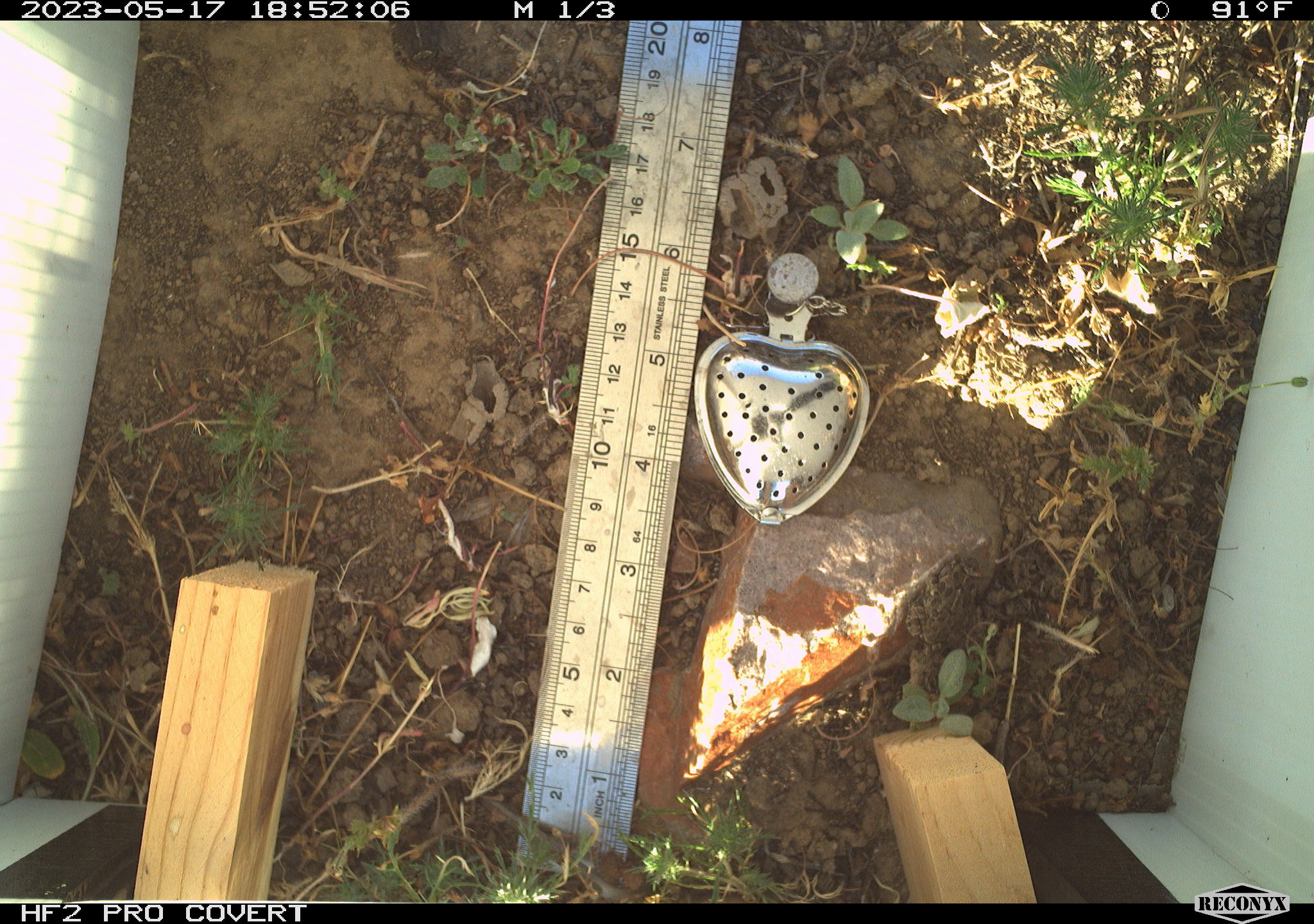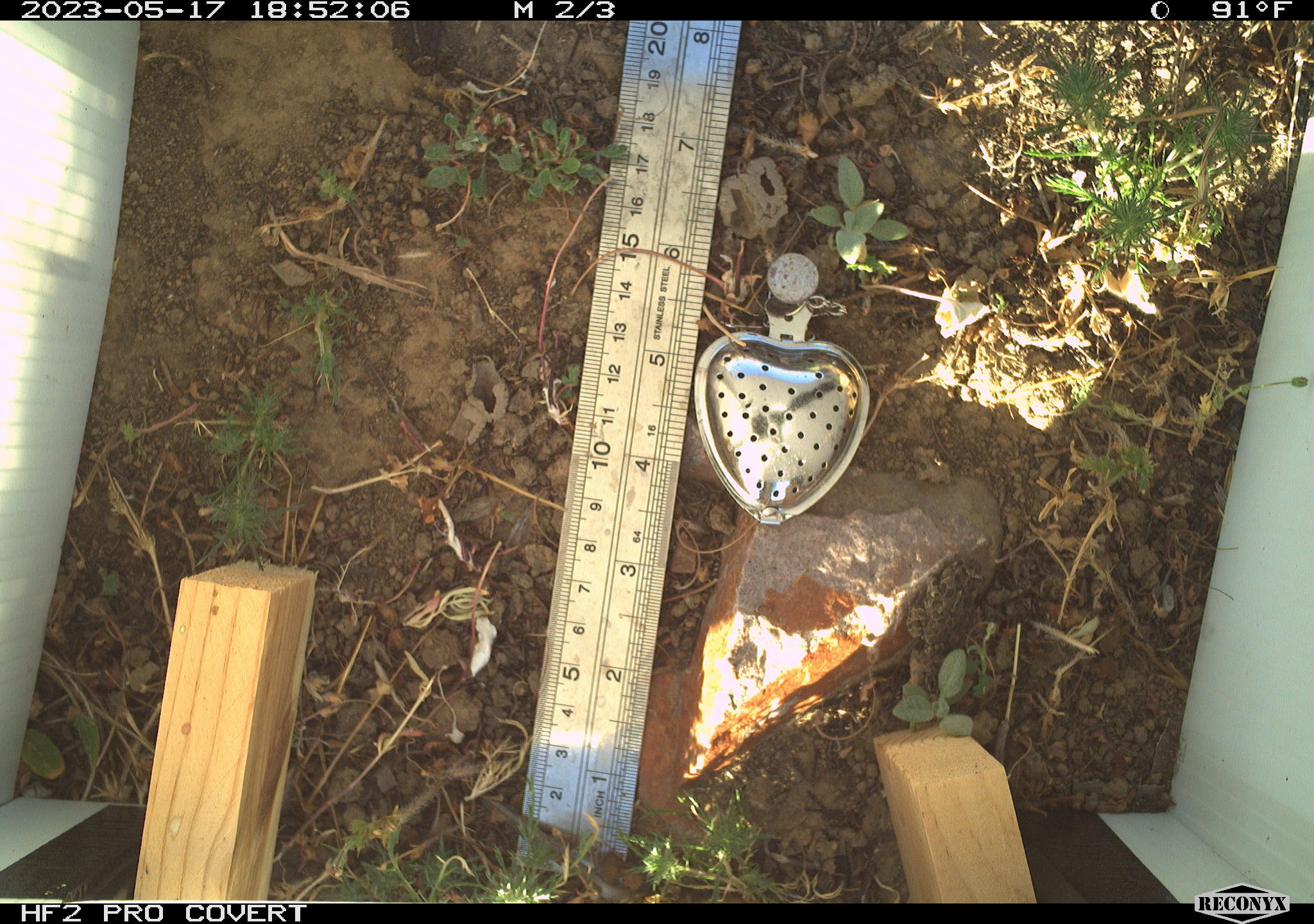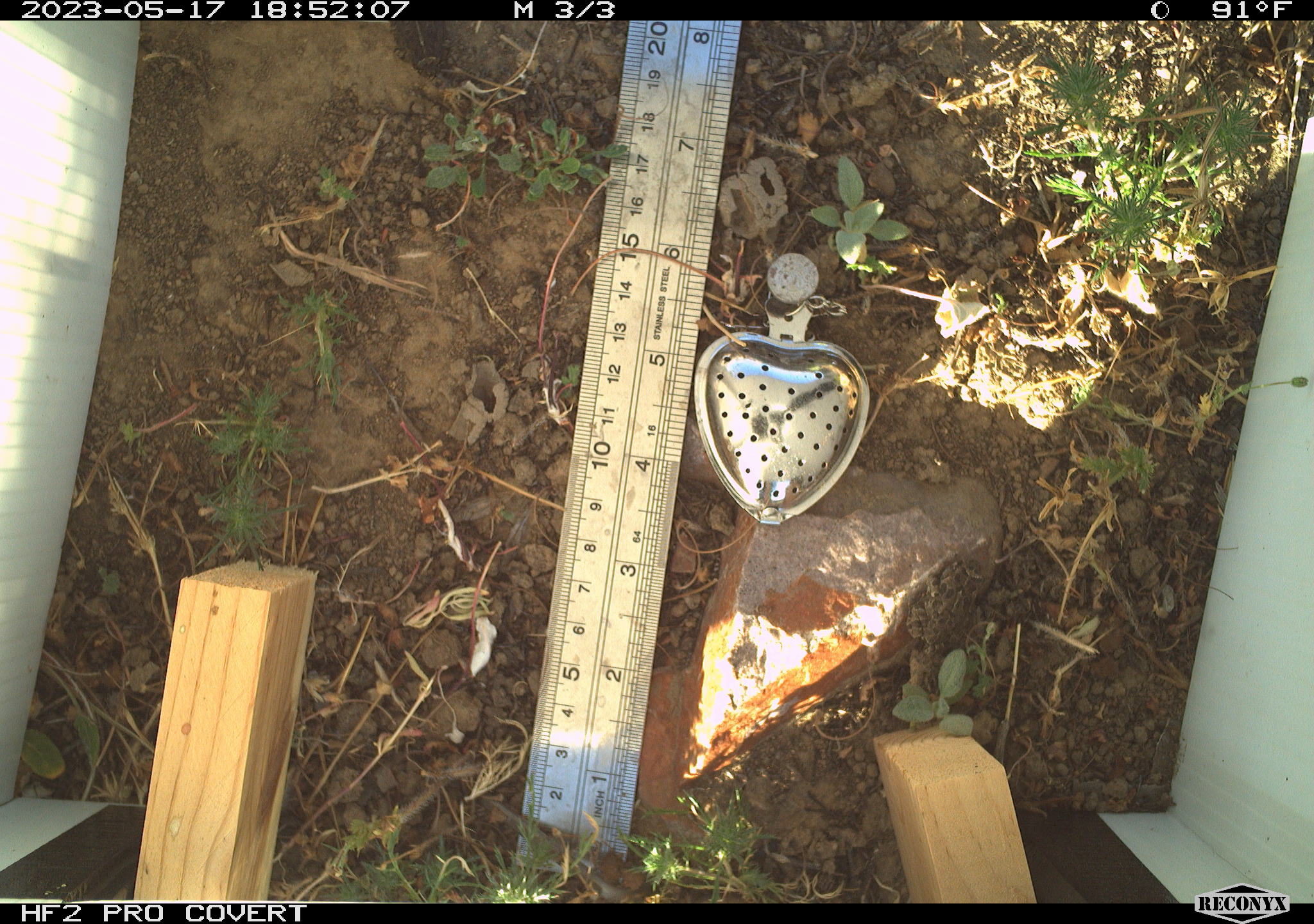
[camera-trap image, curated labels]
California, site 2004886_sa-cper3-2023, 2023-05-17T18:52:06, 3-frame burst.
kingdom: Animalia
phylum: Chordata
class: Amphibia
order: Anura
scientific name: Anura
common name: frogs